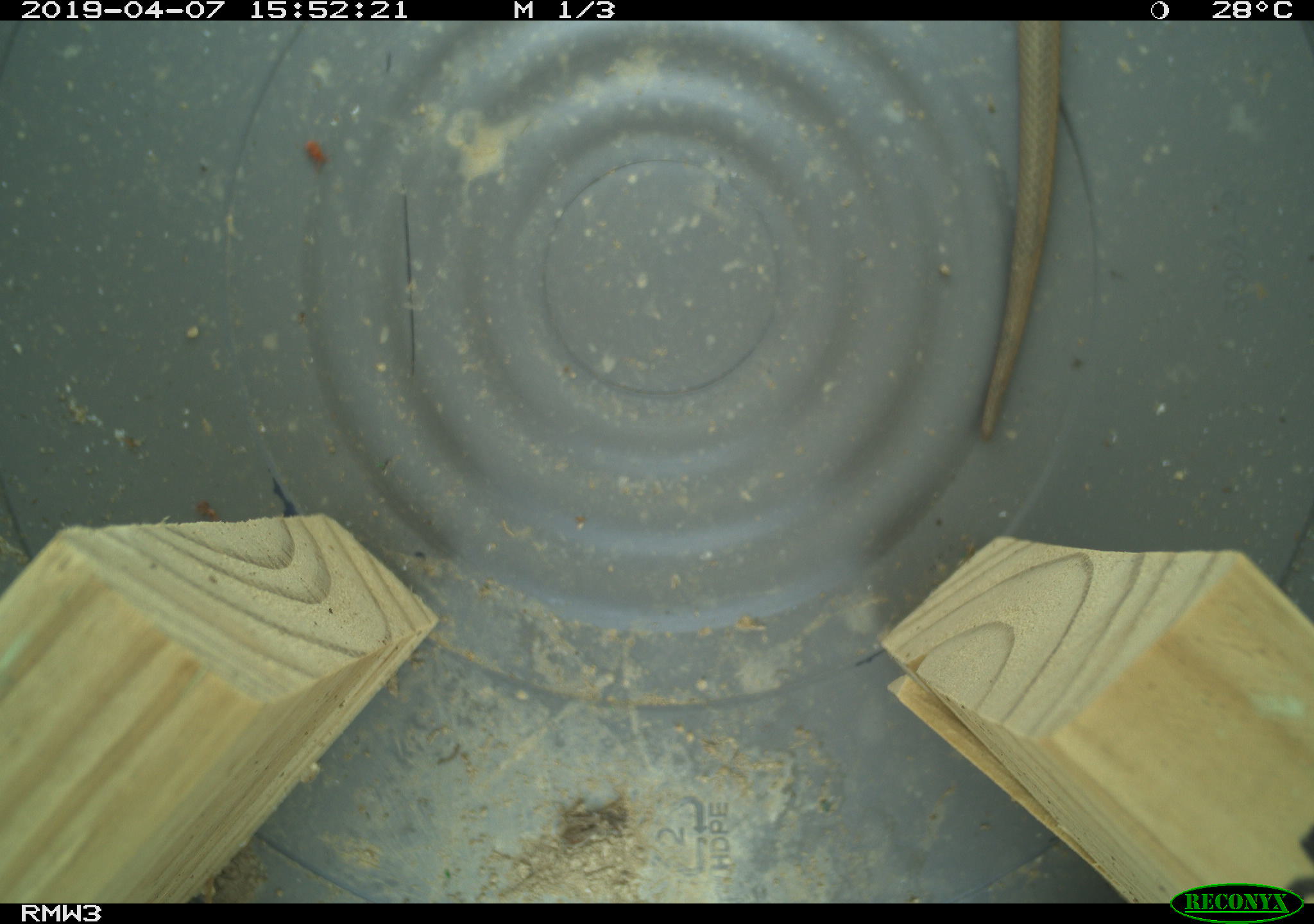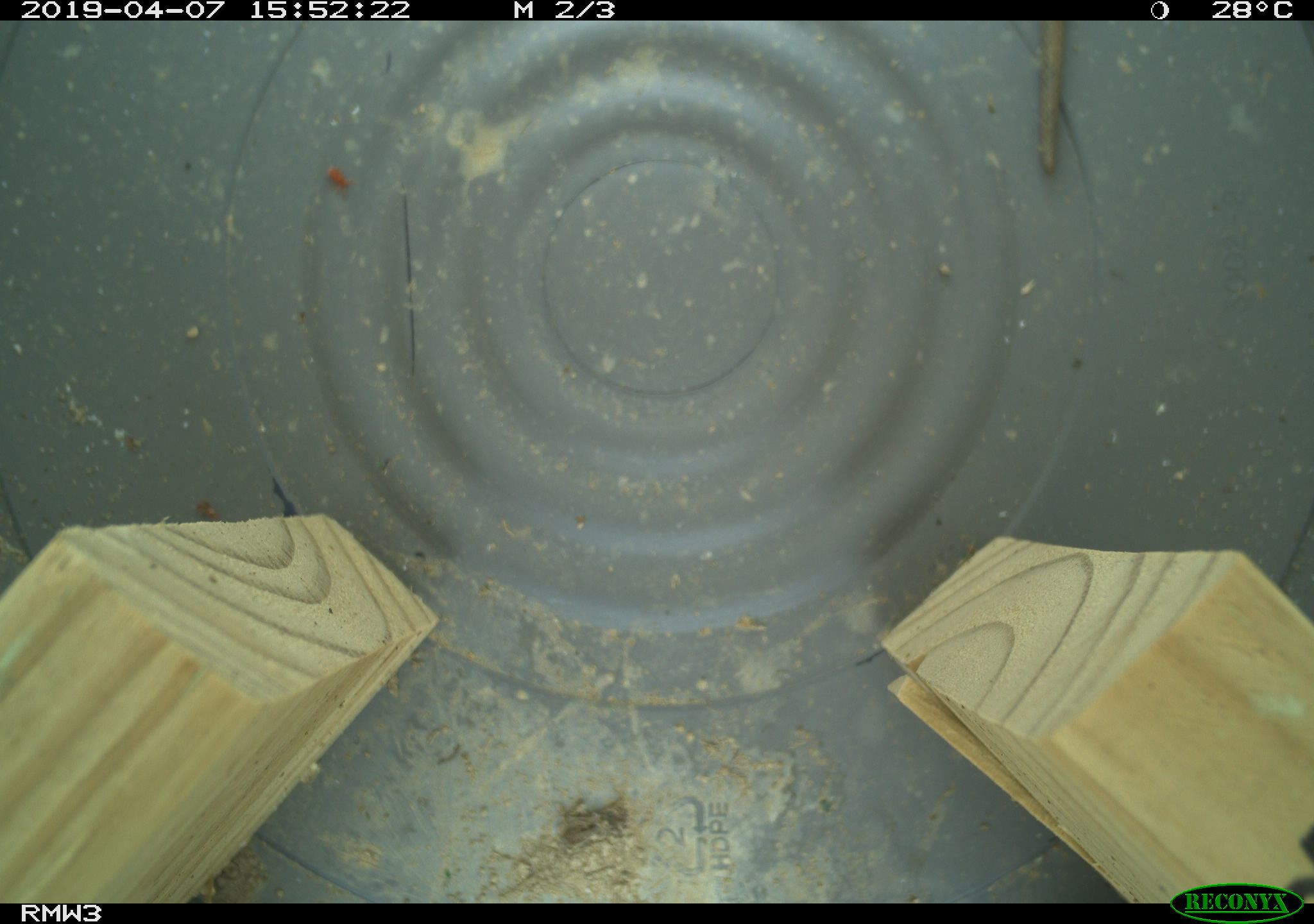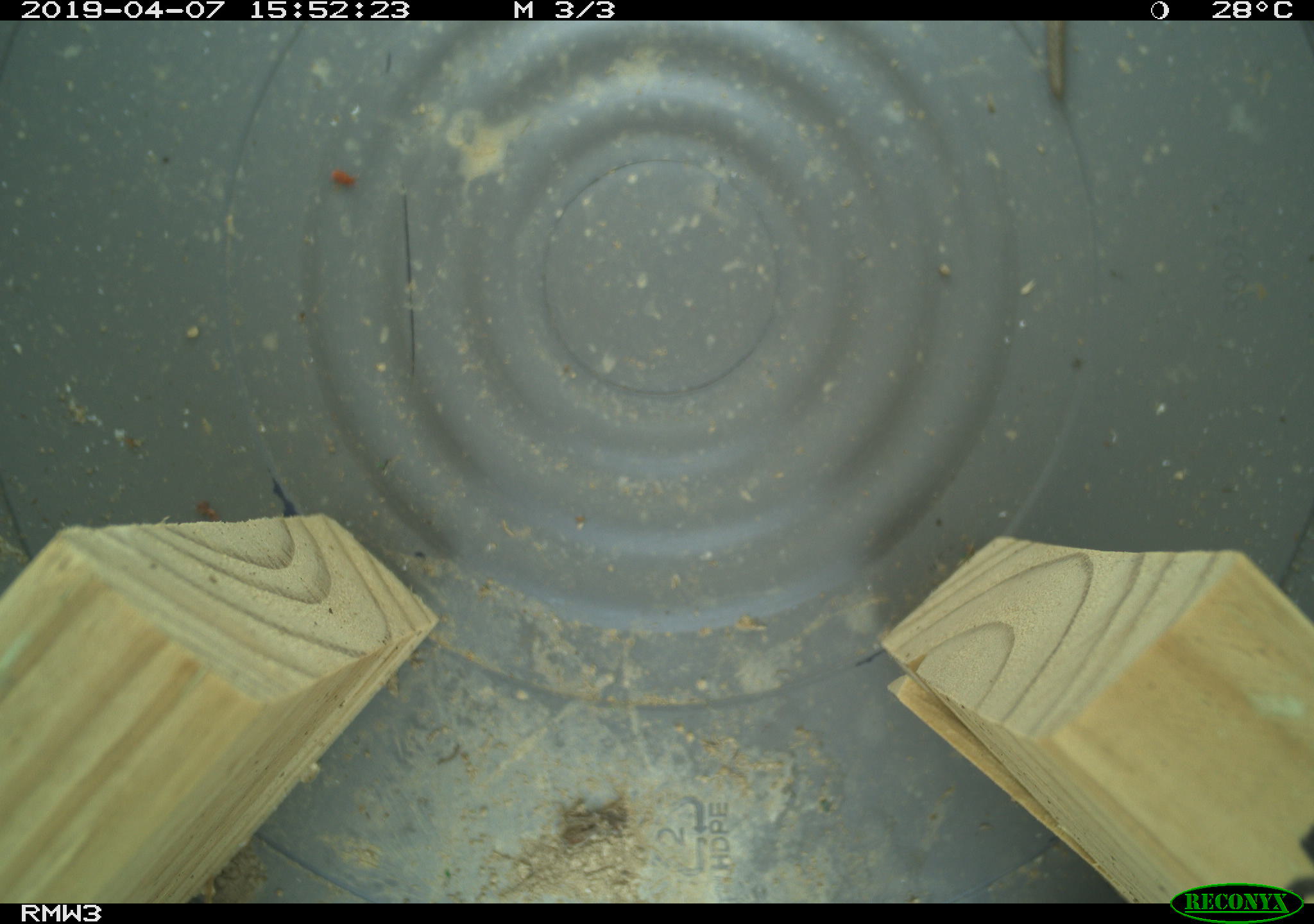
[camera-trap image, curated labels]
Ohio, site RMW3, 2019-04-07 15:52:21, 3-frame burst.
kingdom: Animalia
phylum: Chordata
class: Reptilia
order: Squamata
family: Colubridae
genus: Thamnophis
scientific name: Thamnophis sirtalis sirtalis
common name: eastern gartersnake